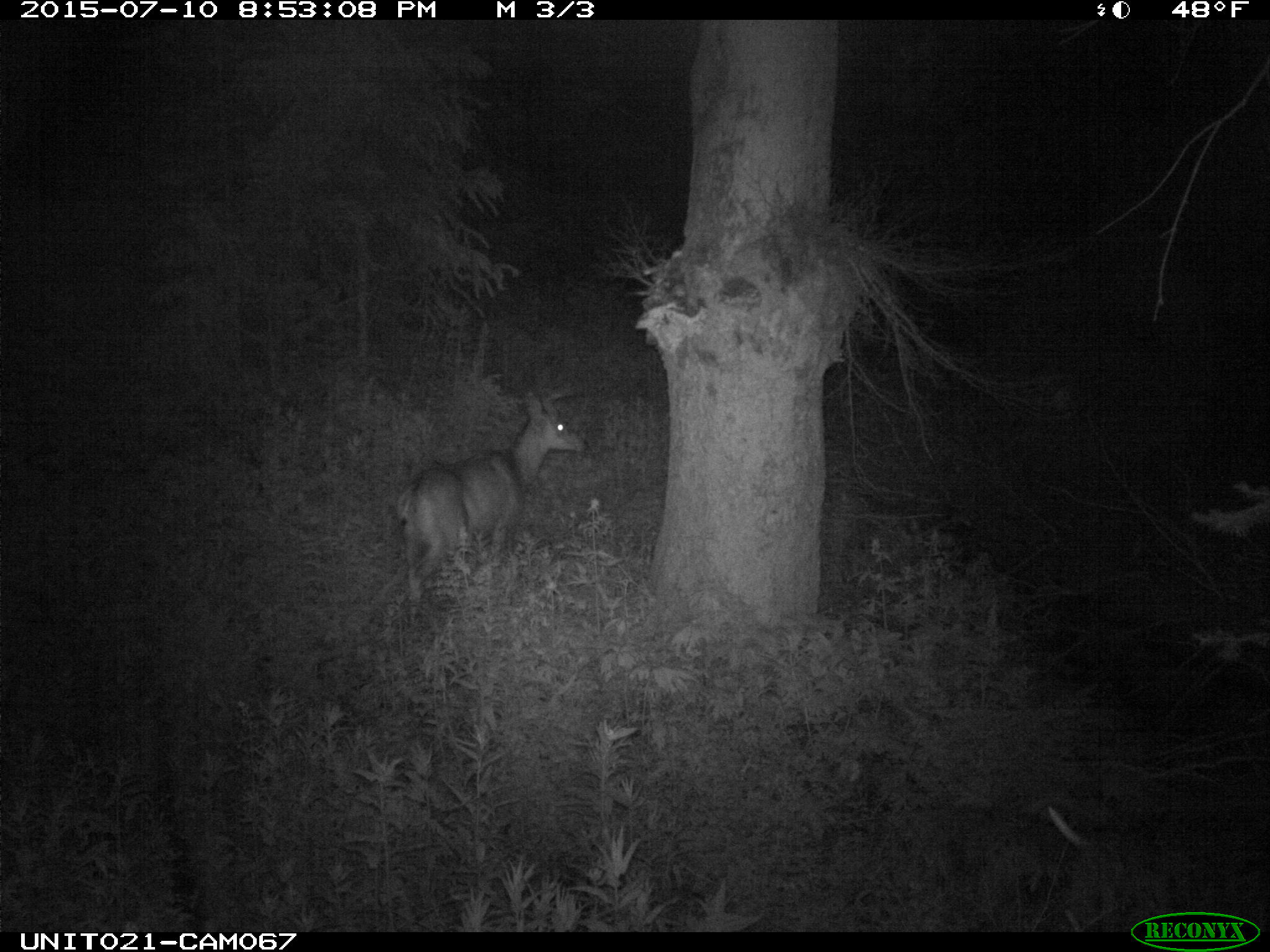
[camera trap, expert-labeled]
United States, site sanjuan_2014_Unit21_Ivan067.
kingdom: Animalia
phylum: Chordata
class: Mammalia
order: Artiodactyla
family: Cervidae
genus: Odocoileus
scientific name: Odocoileus hemionus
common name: mule deer